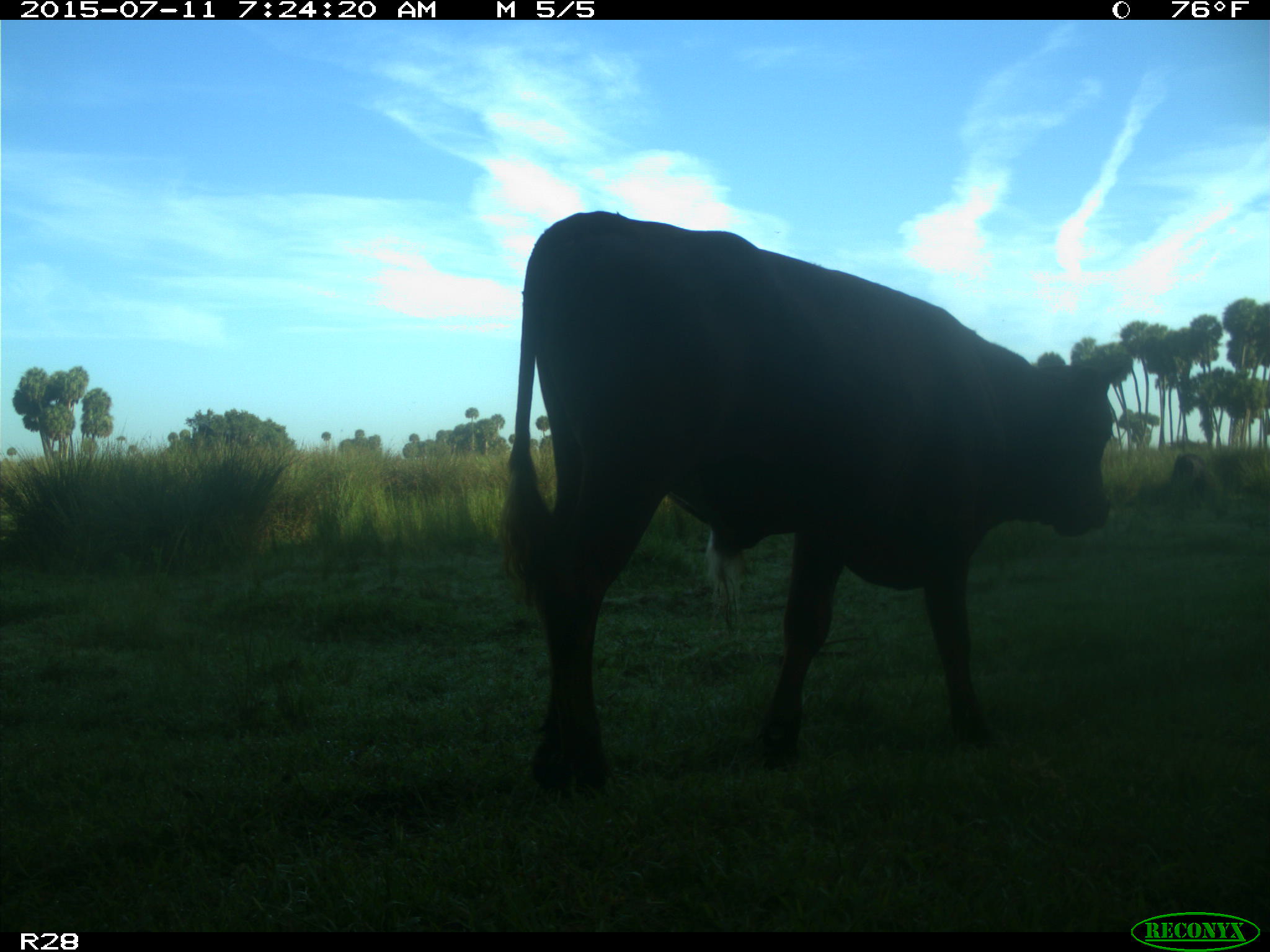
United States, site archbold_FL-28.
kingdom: Animalia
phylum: Chordata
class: Mammalia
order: Artiodactyla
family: Bovidae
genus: Bos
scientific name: Bos taurus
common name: domestic cow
Bos taurus (domestic cow).